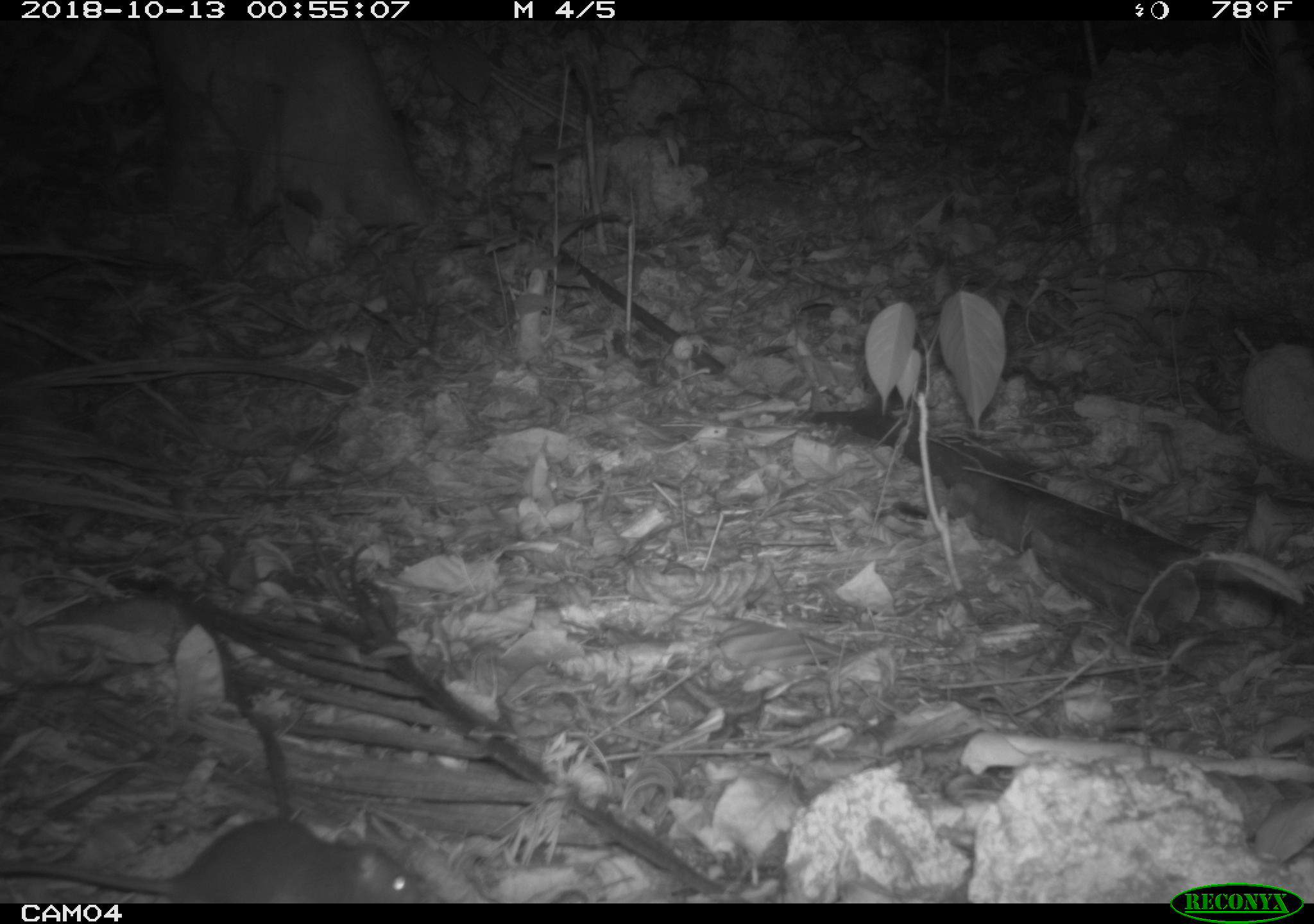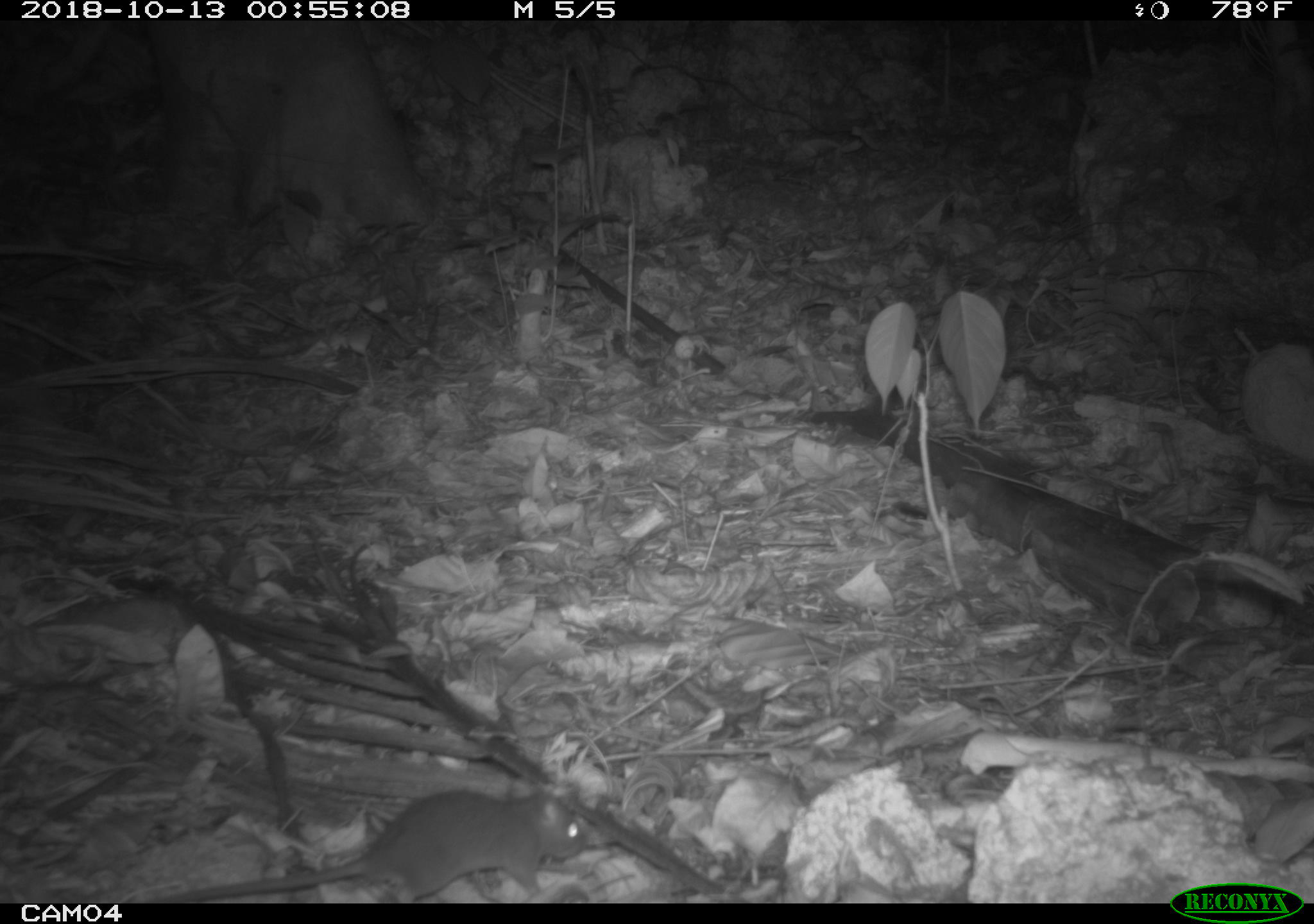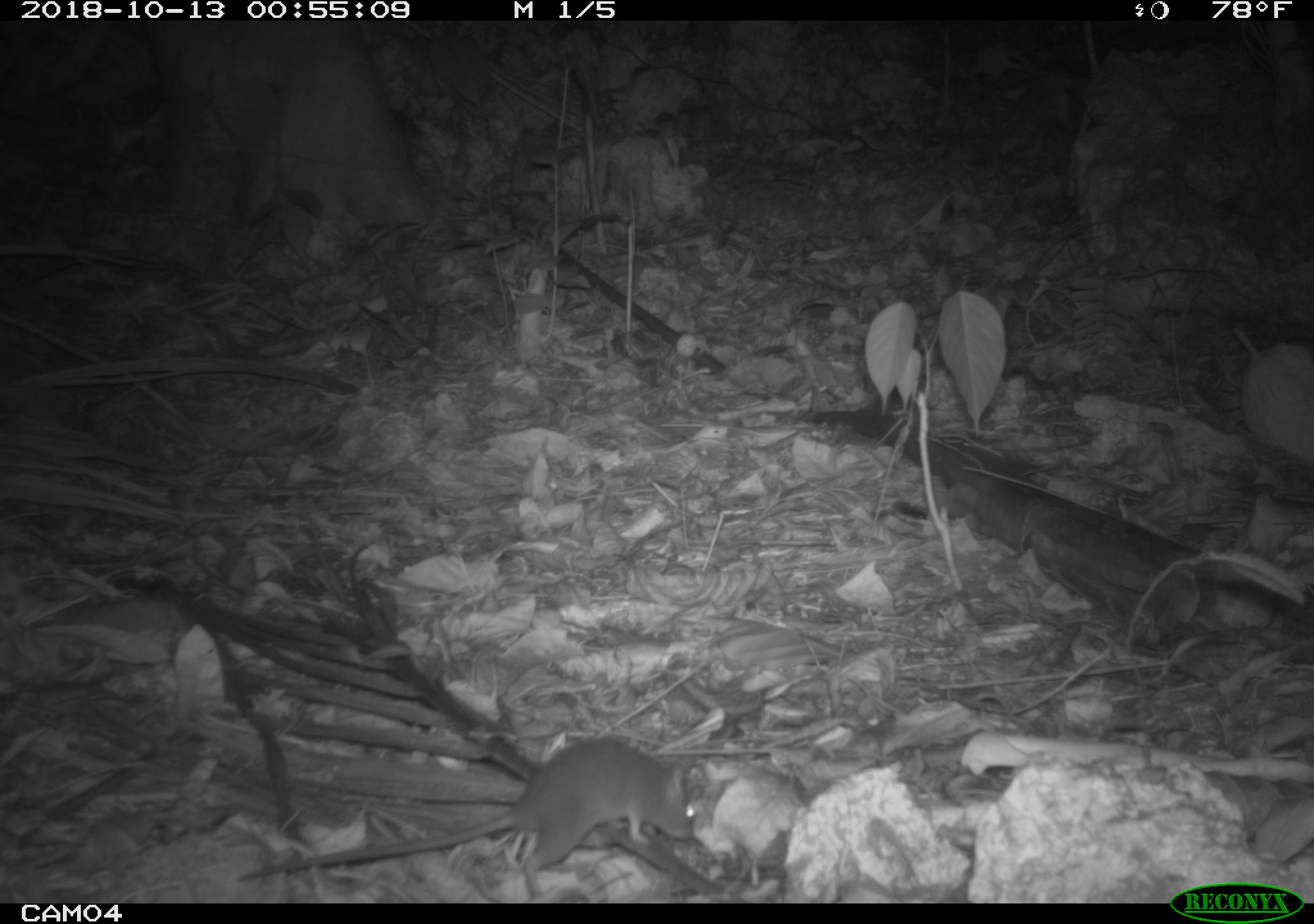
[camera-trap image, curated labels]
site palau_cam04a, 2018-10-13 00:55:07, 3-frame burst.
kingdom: Animalia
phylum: Chordata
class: Mammalia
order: Rodentia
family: Muridae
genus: Rattus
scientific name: Rattus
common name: rat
Rat (Rattus).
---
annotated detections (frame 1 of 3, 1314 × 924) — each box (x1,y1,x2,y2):
rat: (6,816,434,903)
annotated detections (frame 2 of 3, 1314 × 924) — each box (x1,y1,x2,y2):
rat: (153,786,602,902)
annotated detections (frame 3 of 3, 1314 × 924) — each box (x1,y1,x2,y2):
rat: (257,738,697,890)